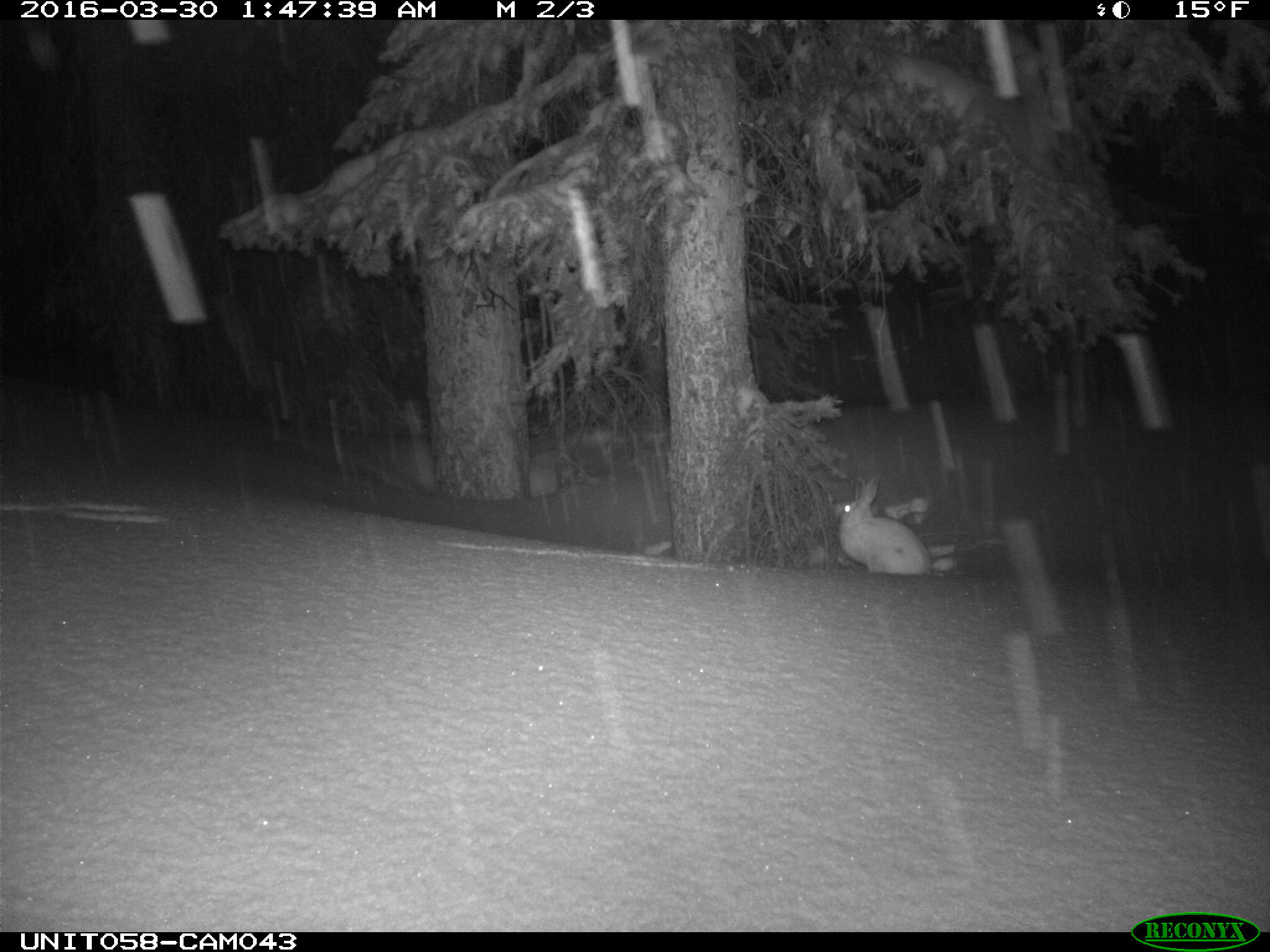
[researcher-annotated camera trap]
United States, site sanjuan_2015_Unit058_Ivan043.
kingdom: Animalia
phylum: Chordata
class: Mammalia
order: Lagomorpha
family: Leporidae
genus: Lepus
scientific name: Lepus americanus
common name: snowshoe hare